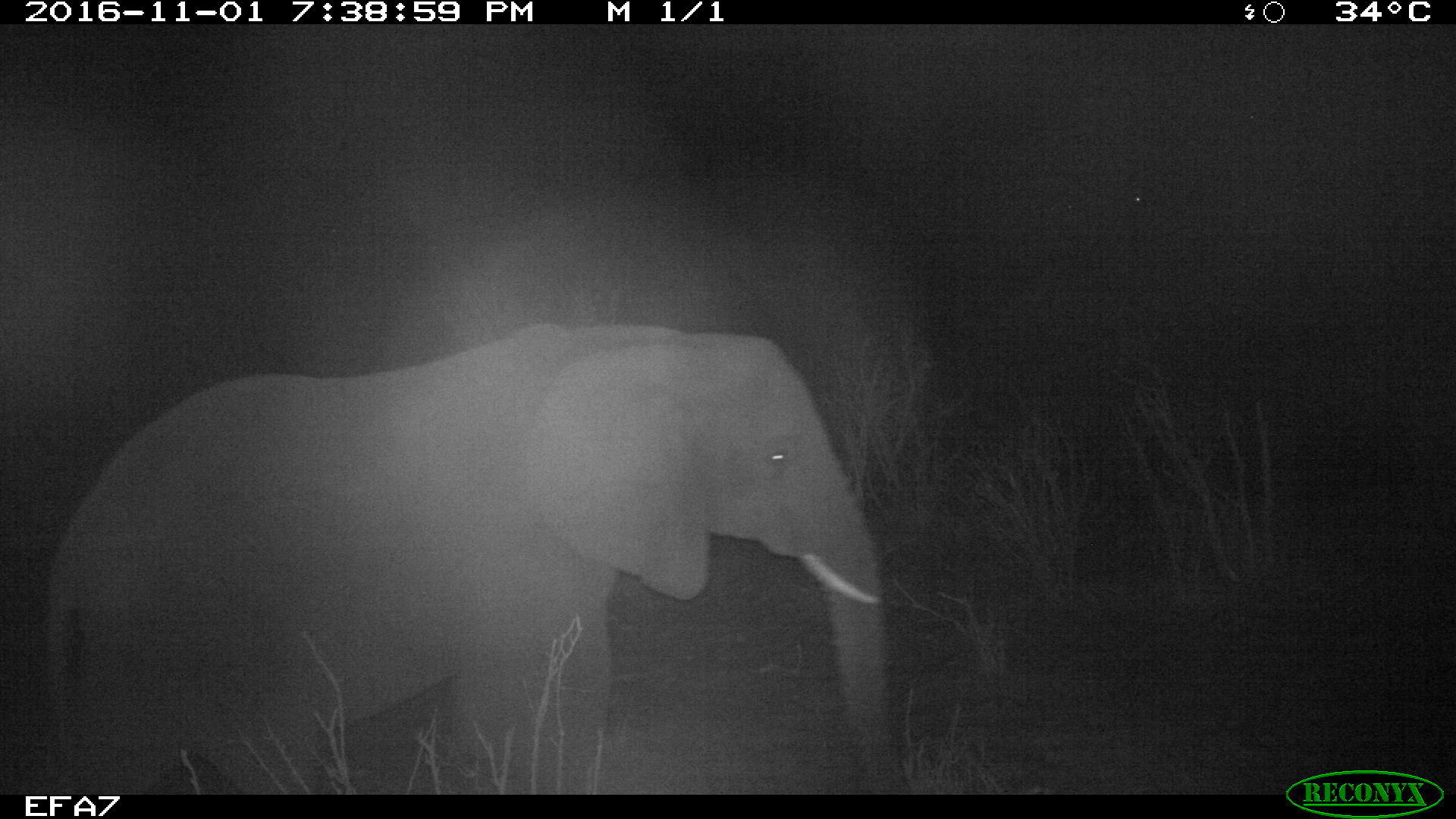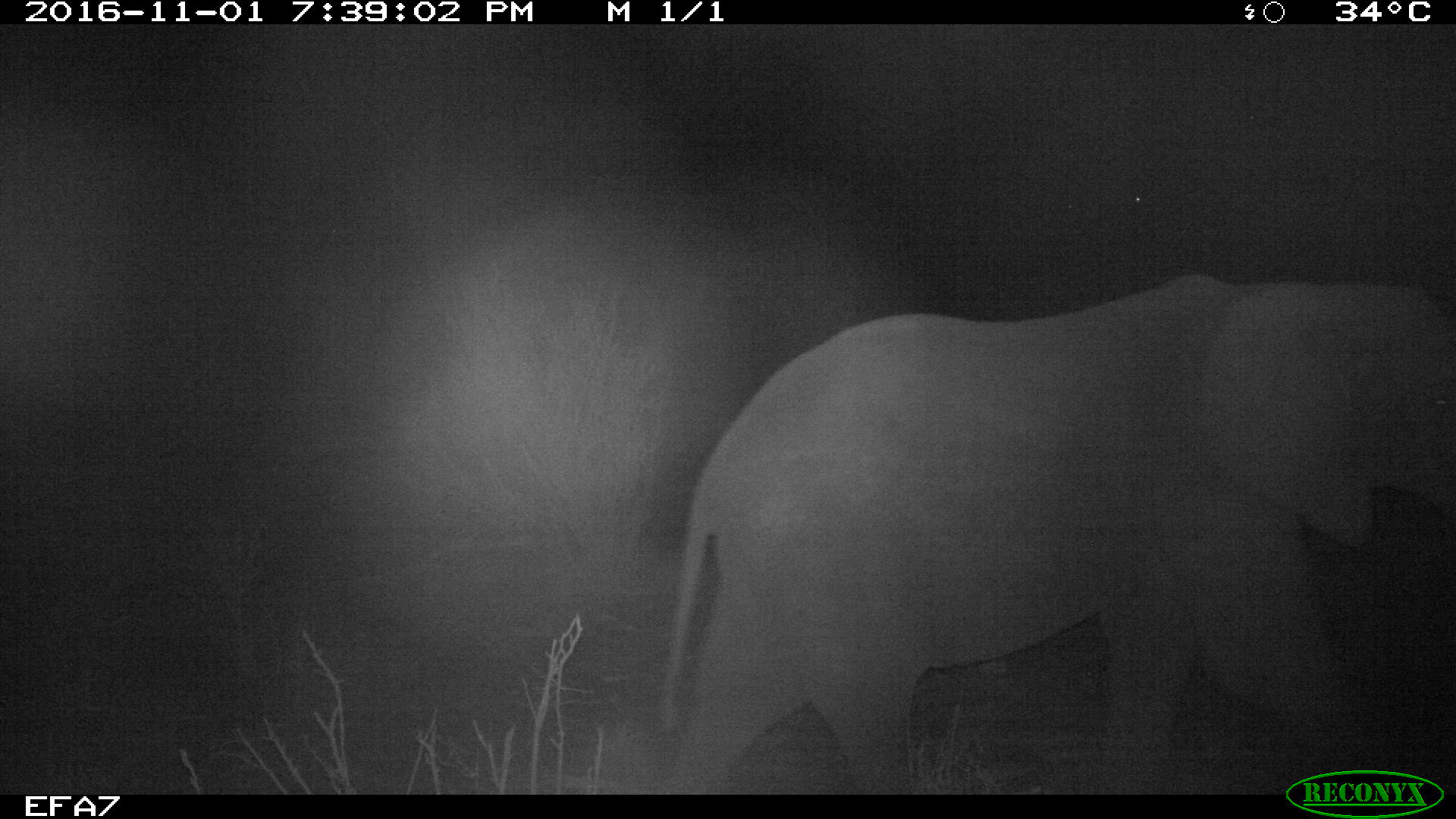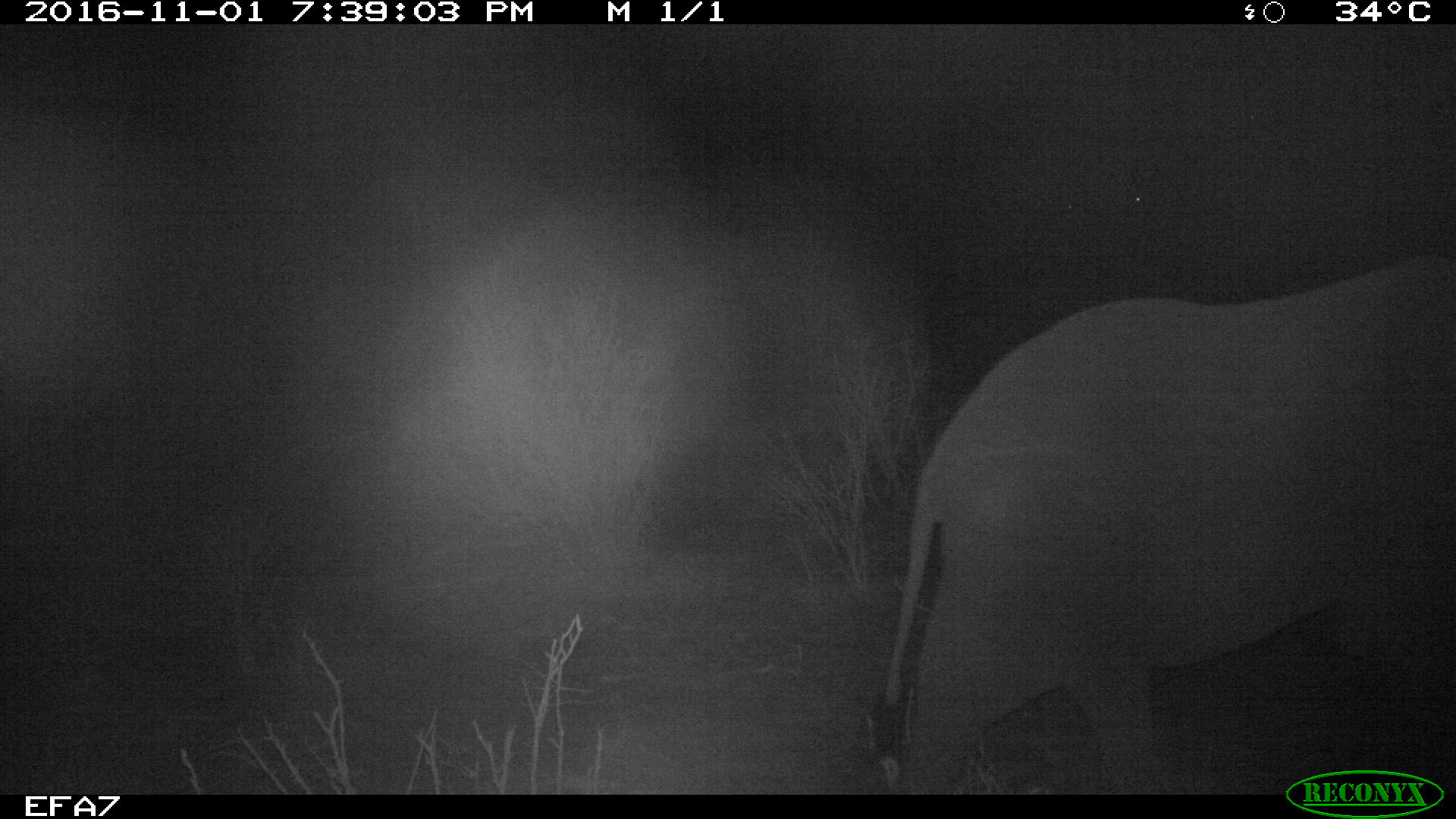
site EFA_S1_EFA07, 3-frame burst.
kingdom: Animalia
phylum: Chordata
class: Mammalia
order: Proboscidea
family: Elephantidae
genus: Loxodonta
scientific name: Loxodonta africana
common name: african bush elephant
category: elephant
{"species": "elephant (african bush elephant) (Loxodonta africana)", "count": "1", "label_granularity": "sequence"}